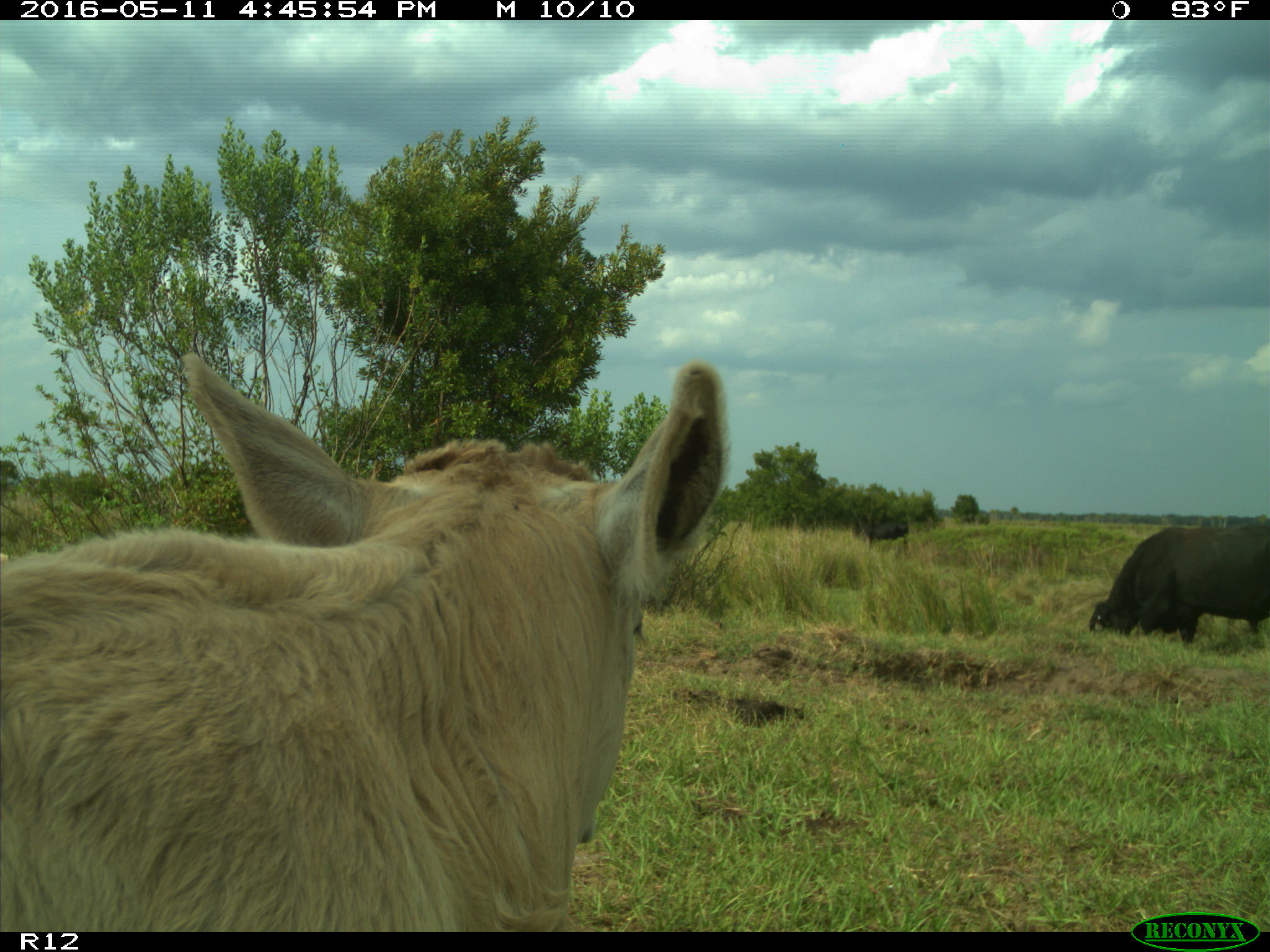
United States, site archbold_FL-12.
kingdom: Animalia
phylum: Chordata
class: Mammalia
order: Artiodactyla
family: Bovidae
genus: Bos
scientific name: Bos taurus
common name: domestic cow